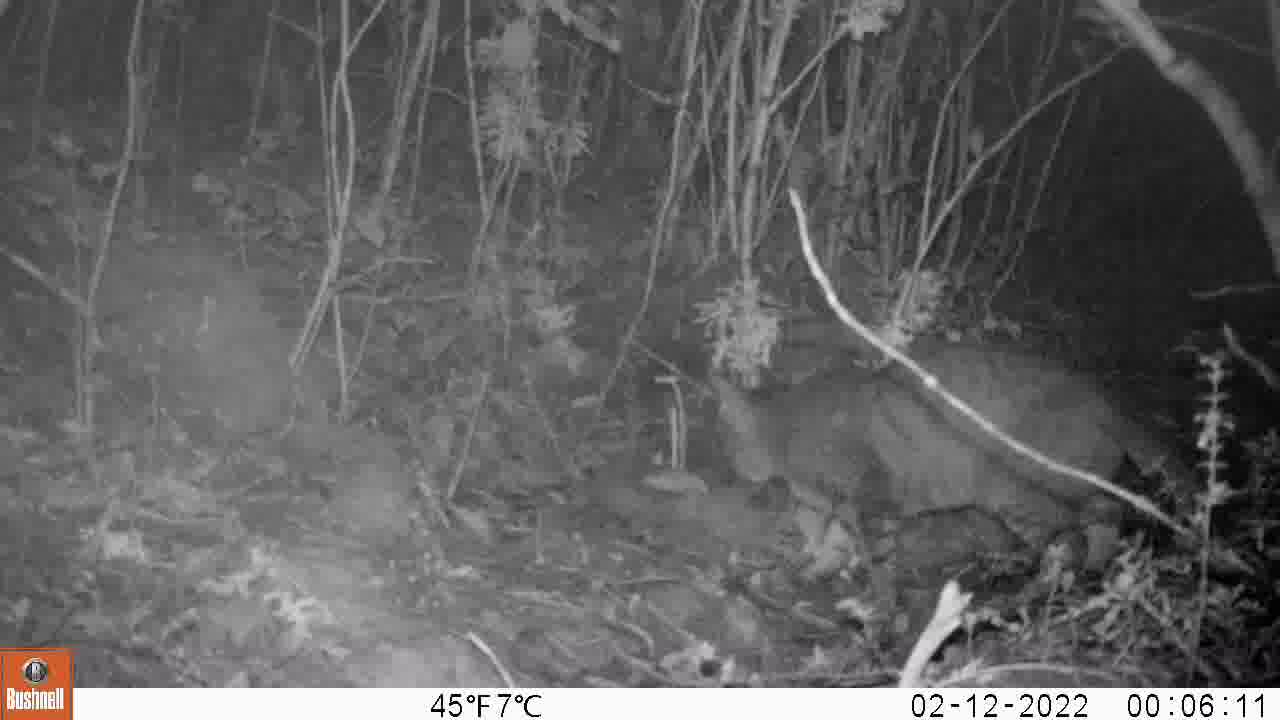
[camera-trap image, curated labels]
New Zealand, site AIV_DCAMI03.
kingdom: Animalia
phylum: Chordata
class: Mammalia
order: Carnivora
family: Felidae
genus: Felis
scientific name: Felis catus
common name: domestic cat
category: cat